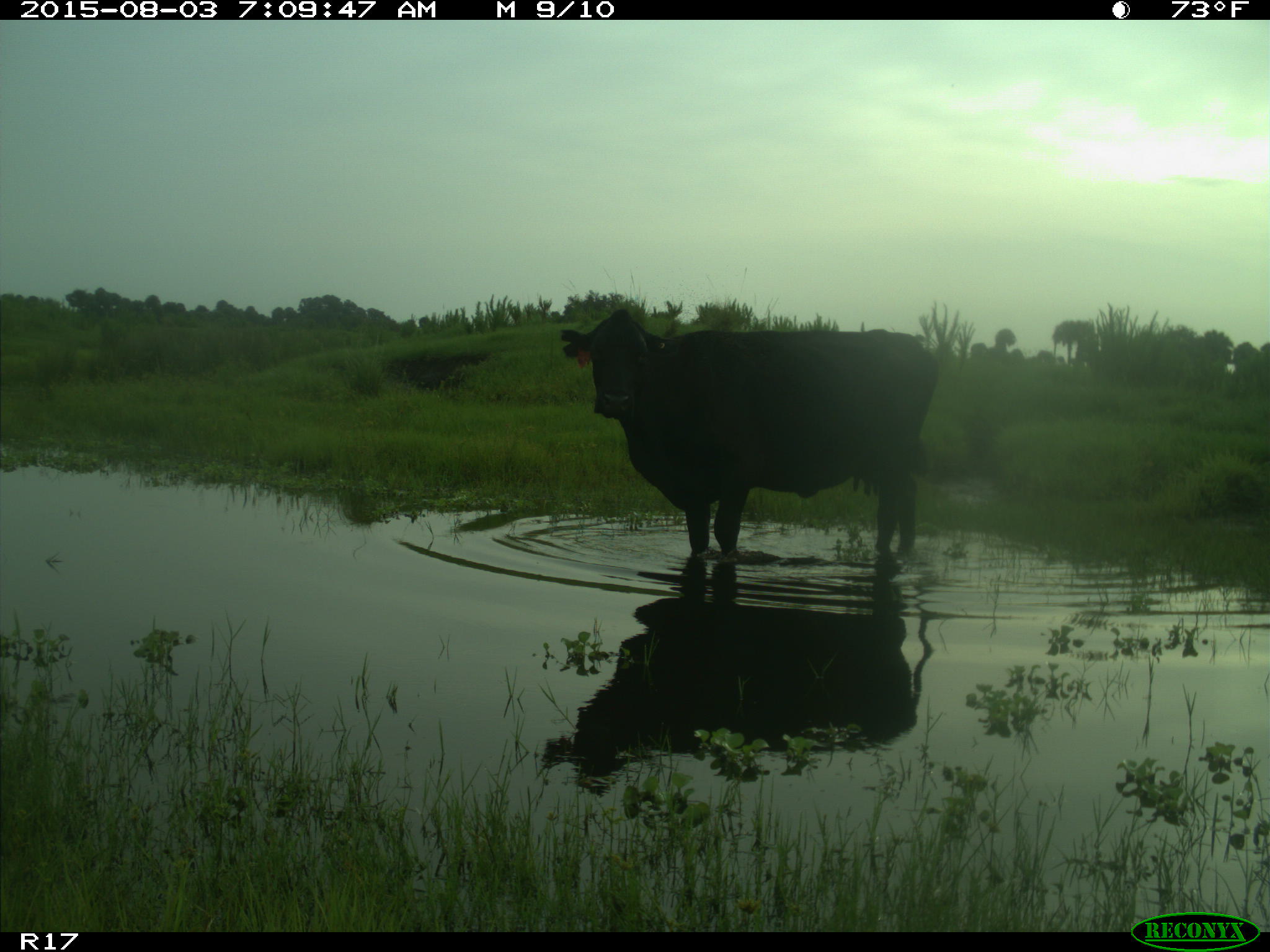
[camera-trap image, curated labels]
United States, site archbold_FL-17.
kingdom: Animalia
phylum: Chordata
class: Mammalia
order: Artiodactyla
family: Bovidae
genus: Bos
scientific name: Bos taurus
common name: domestic cow